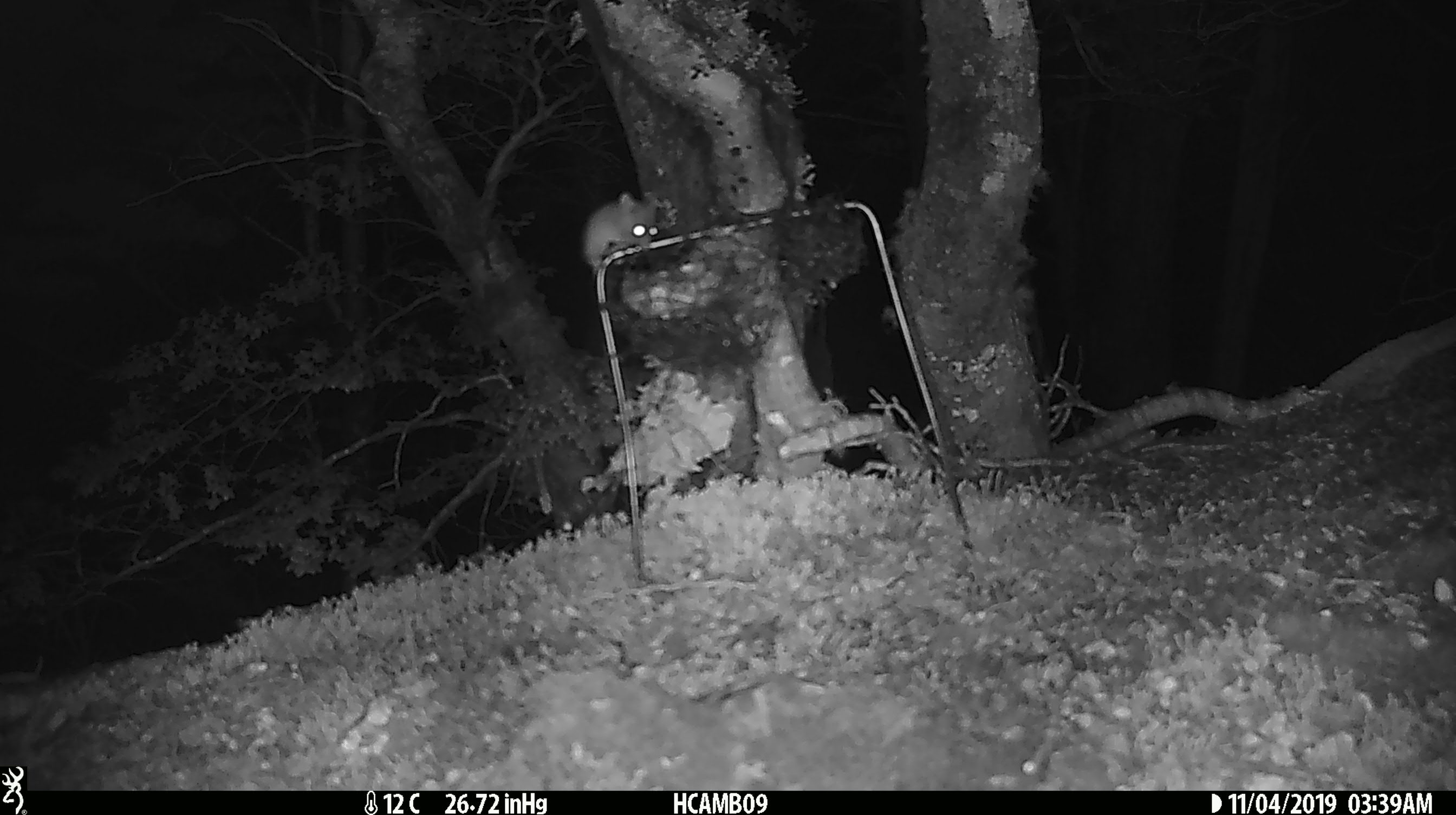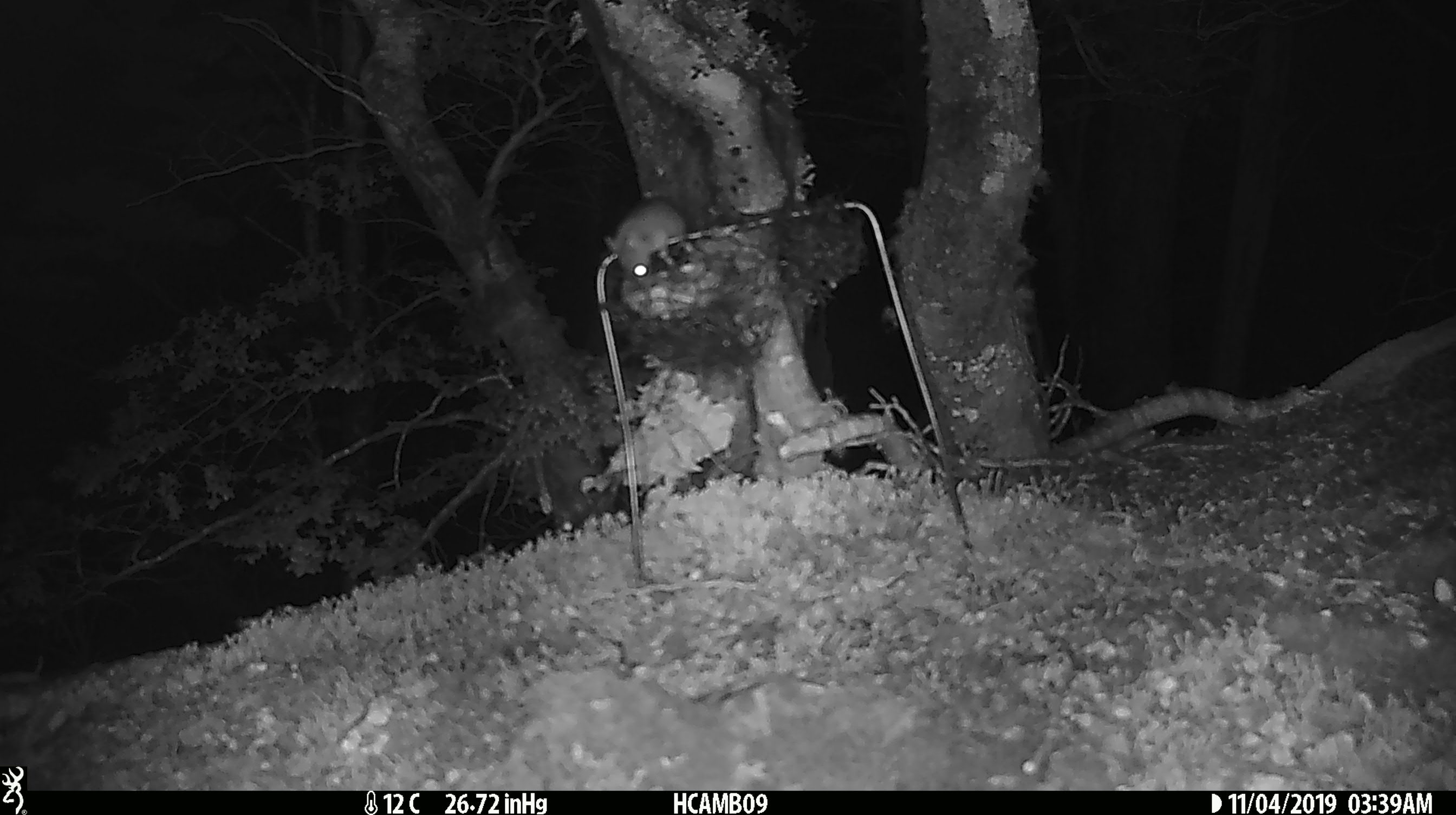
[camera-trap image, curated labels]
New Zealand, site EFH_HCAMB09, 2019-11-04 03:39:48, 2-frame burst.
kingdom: Animalia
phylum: Chordata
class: Mammalia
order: Rodentia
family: Muridae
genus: Mus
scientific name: Mus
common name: mouse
Mouse (Mus).